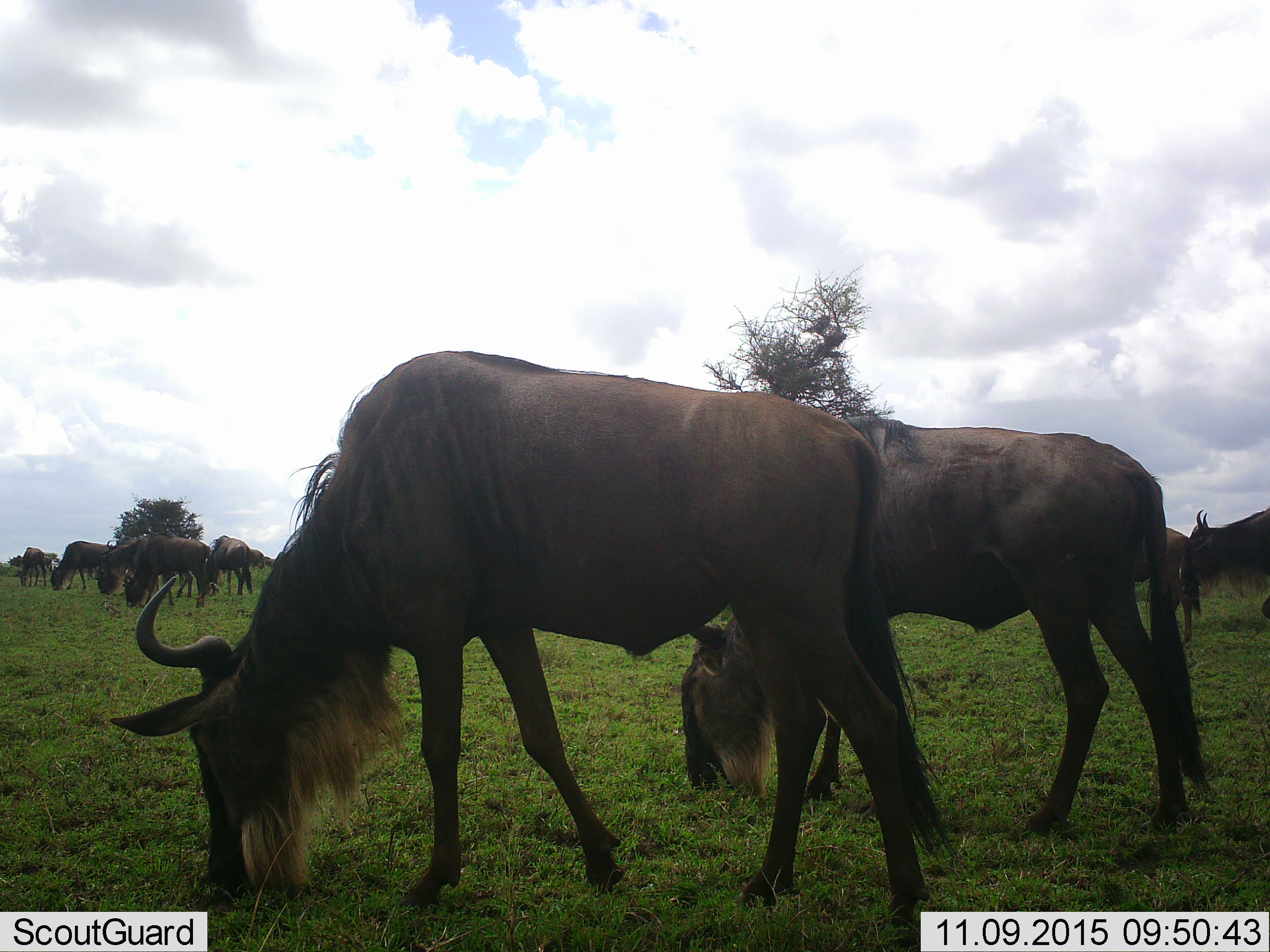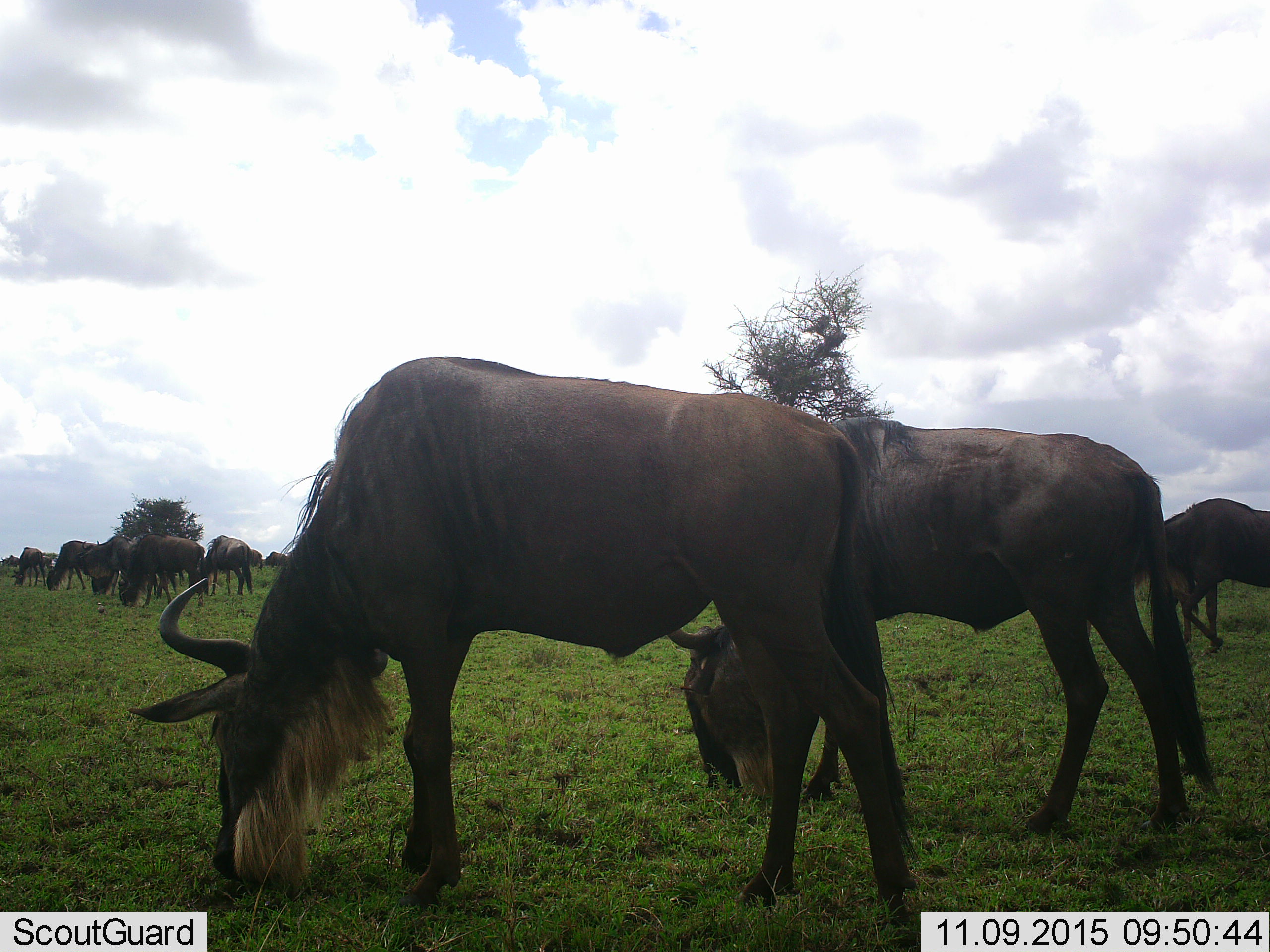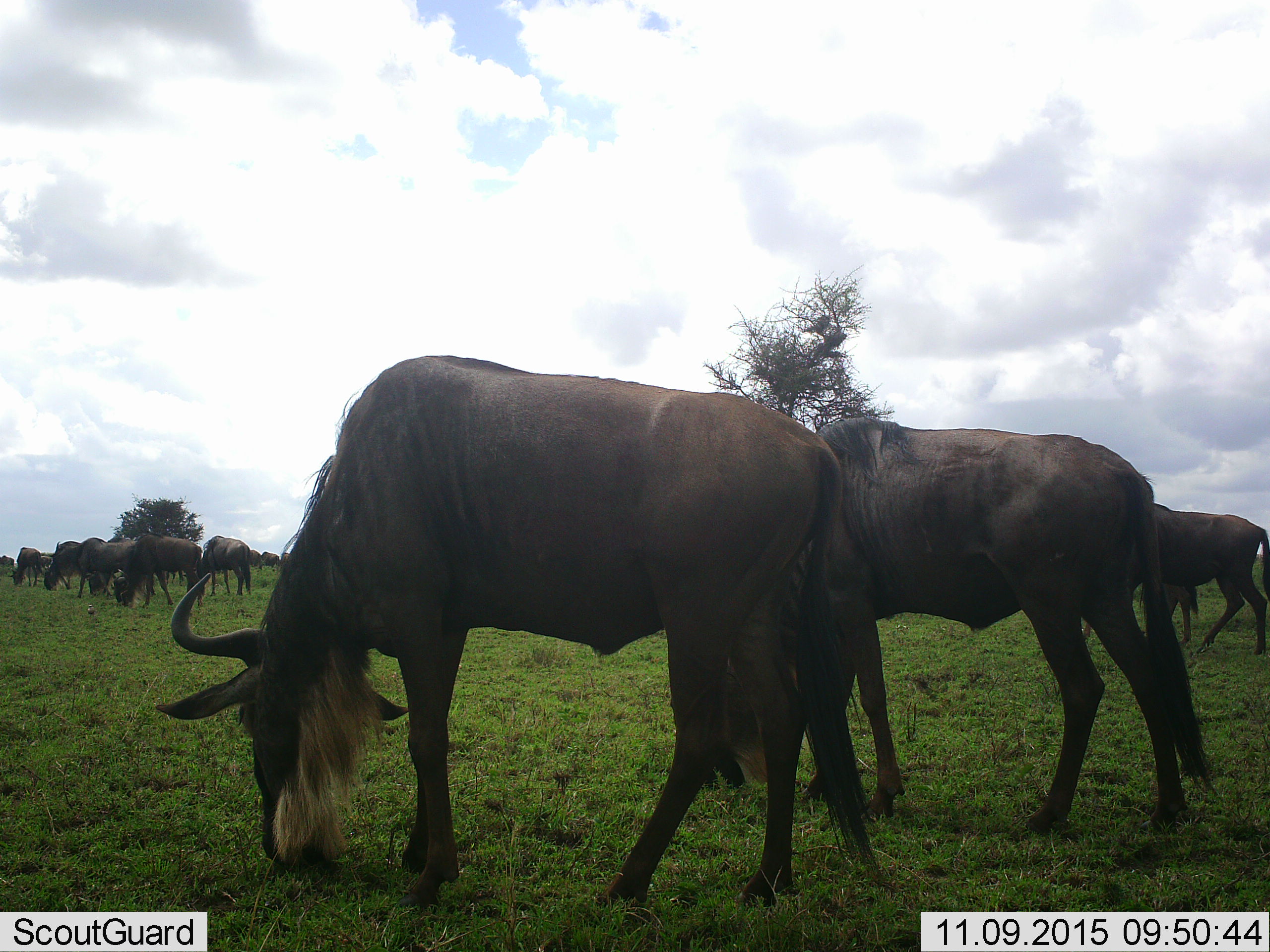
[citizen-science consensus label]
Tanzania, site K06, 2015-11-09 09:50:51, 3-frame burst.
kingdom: Animalia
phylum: Chordata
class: Mammalia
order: Artiodactyla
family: Bovidae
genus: Connochaetes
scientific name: Connochaetes taurinus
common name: blue wildebeest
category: wildebeest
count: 11-50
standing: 22%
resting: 0%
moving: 44%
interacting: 0%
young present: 0%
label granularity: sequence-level